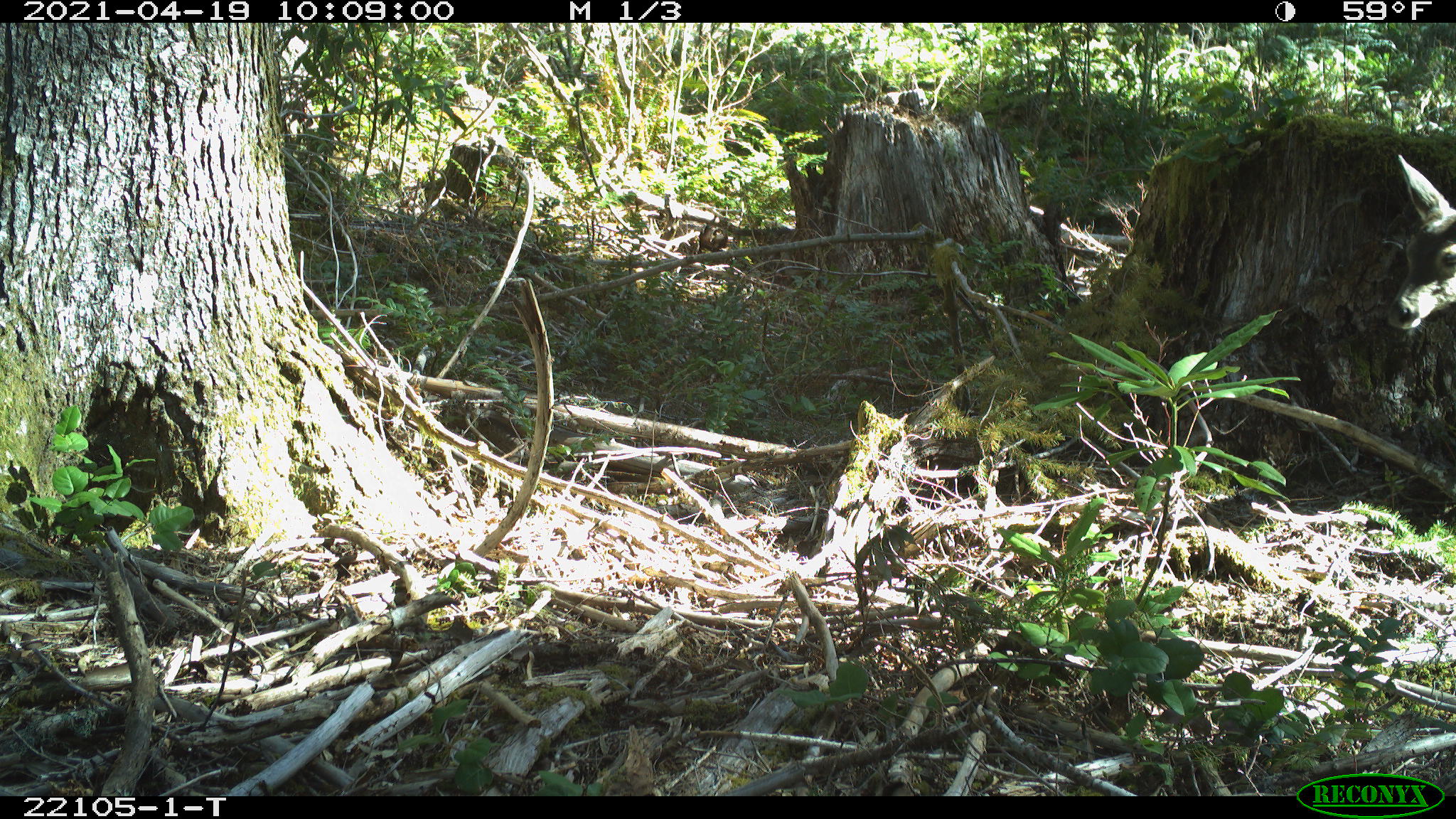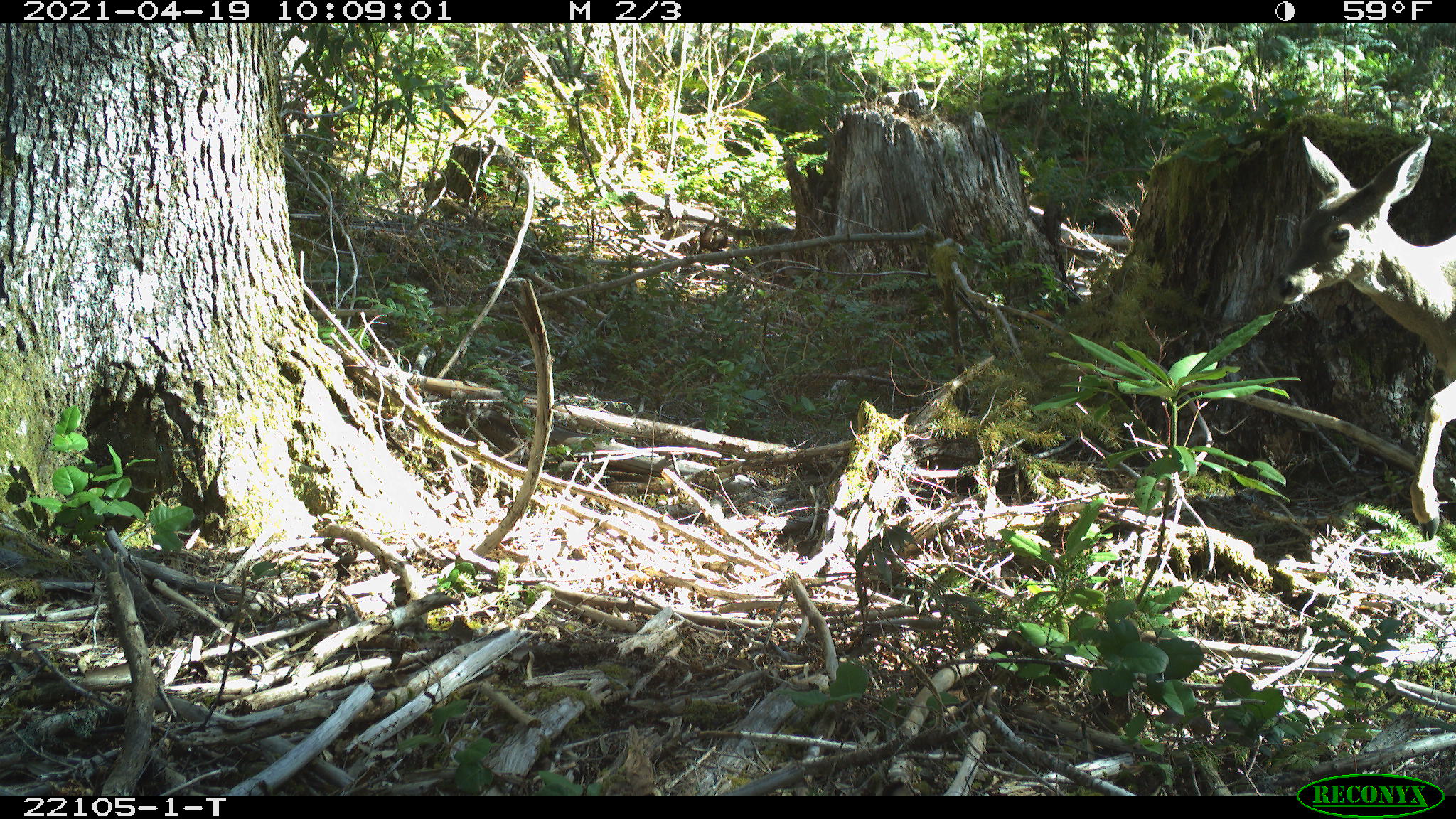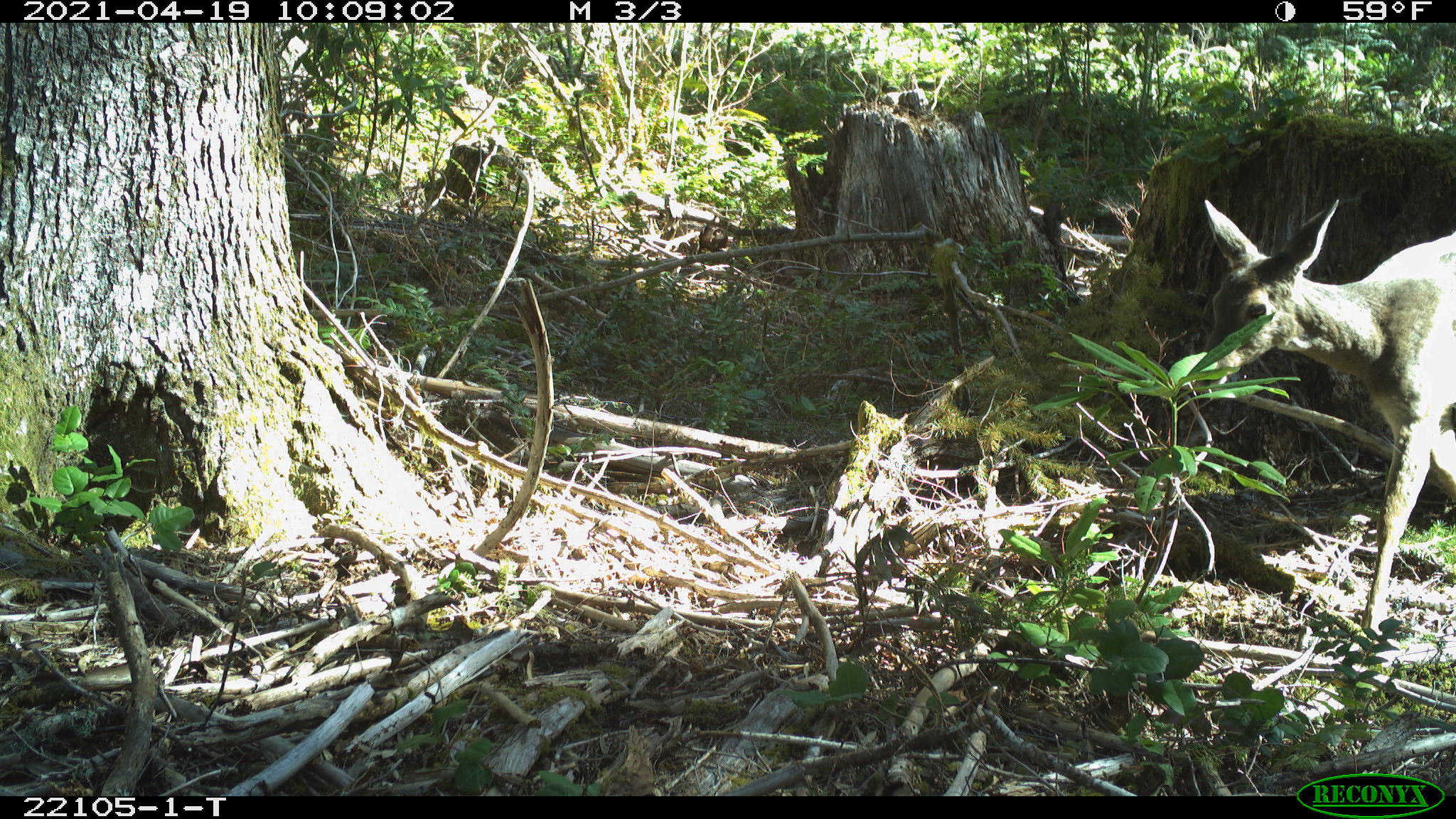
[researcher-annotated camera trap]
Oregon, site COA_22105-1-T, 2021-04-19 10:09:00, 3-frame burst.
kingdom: Animalia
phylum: Chordata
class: Mammalia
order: Artiodactyla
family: Cervidae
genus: Odocoileus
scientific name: Odocoileus hemionus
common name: black-tailed deer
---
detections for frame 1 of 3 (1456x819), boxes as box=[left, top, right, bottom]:
black-tailed deer: box=[1350, 138, 1454, 362]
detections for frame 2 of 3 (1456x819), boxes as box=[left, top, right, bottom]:
black-tailed deer: box=[1246, 115, 1454, 553]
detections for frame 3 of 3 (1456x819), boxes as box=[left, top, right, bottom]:
black-tailed deer: box=[1143, 163, 1455, 652]